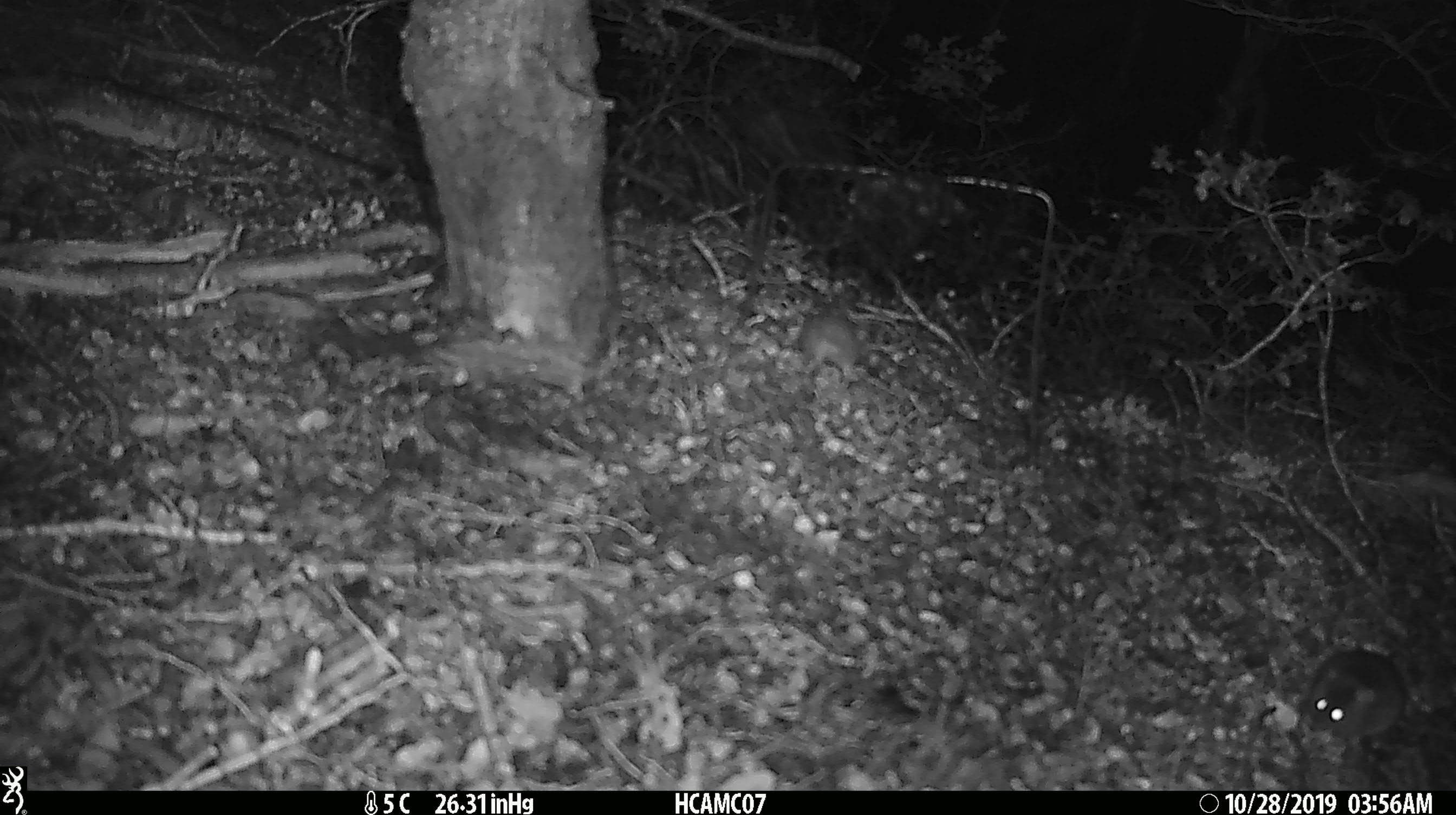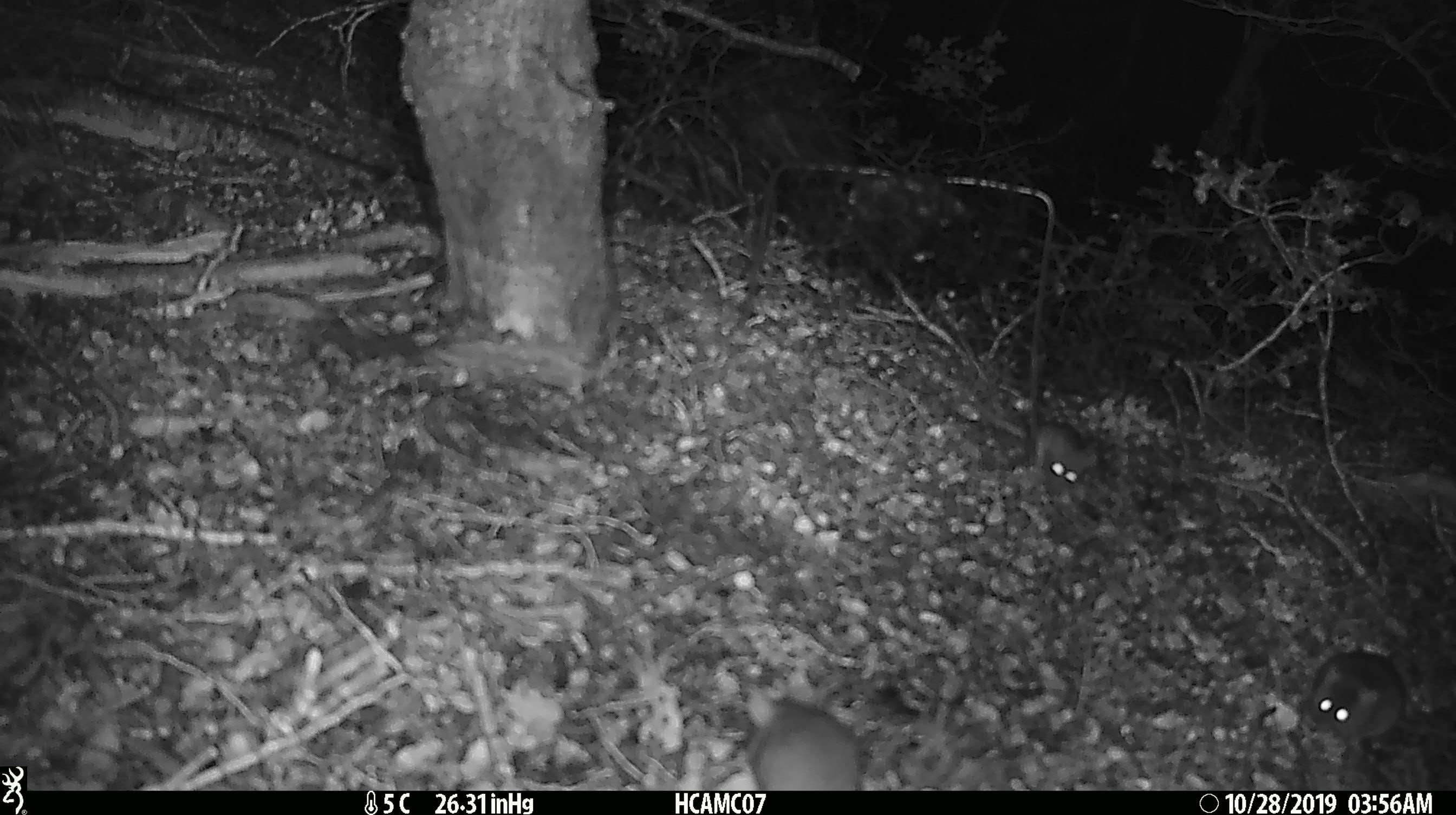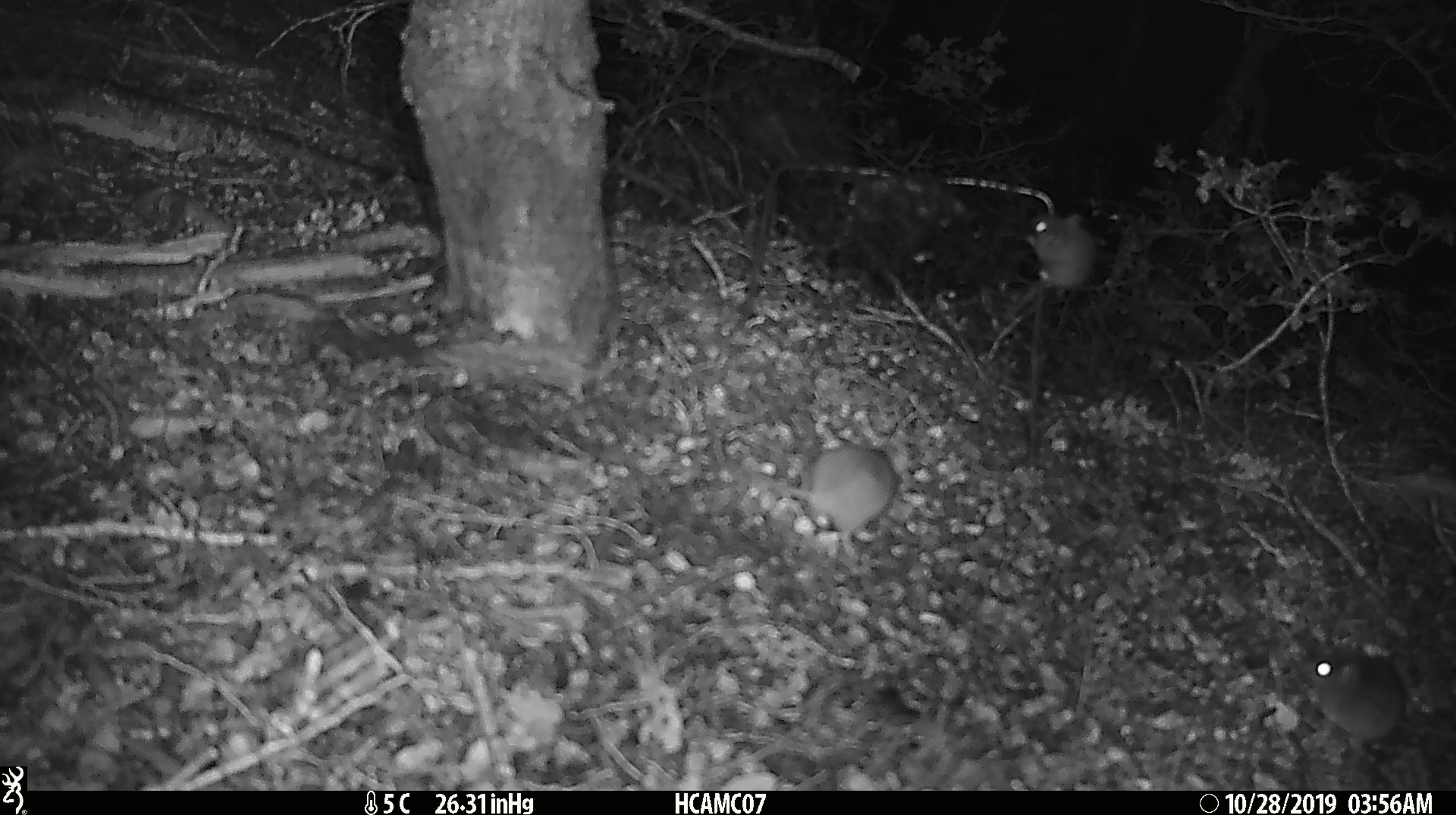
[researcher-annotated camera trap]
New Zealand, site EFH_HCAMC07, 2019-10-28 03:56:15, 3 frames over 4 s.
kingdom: Animalia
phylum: Chordata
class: Mammalia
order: Rodentia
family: Muridae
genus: Mus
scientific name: Mus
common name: mouse